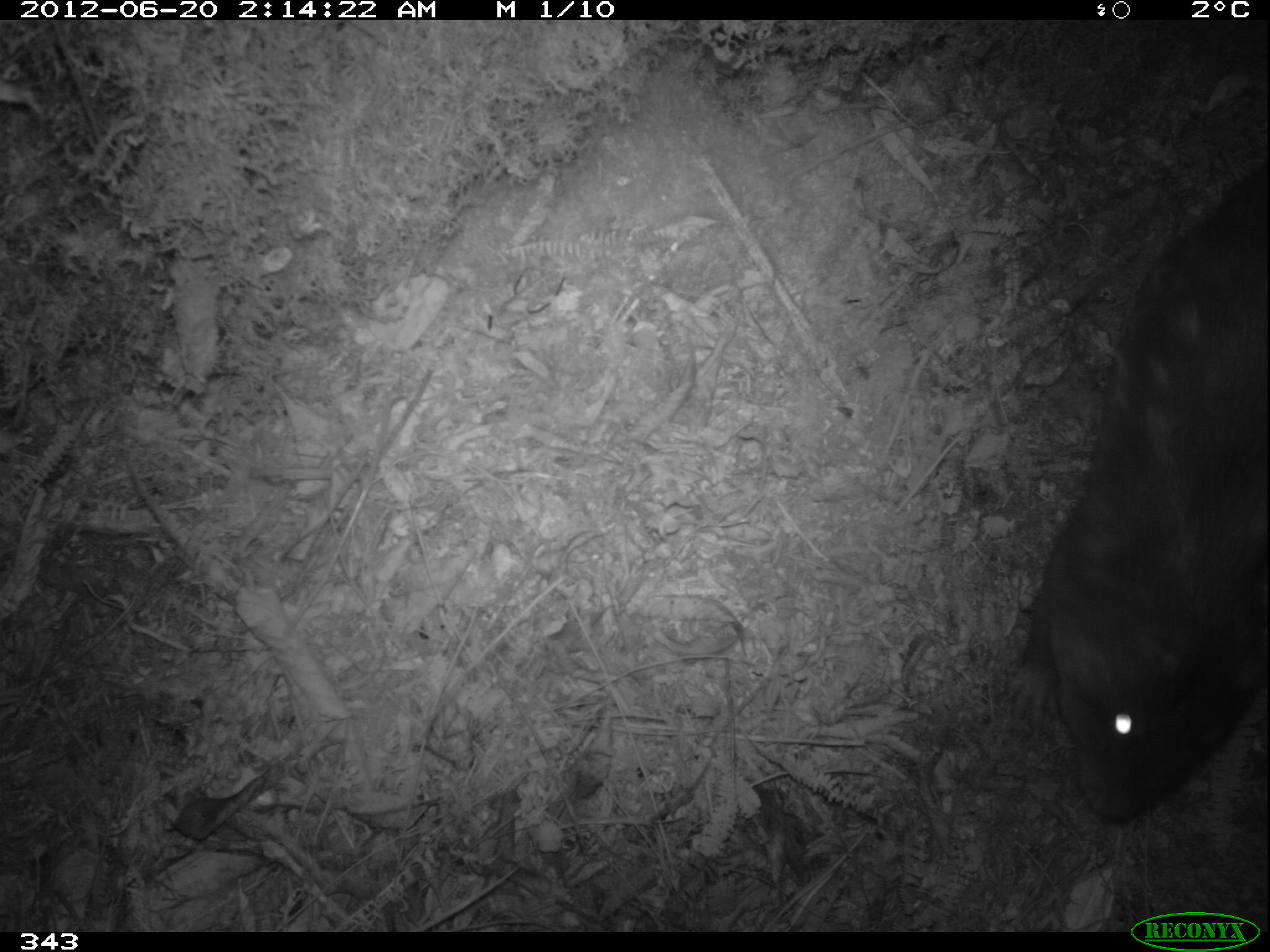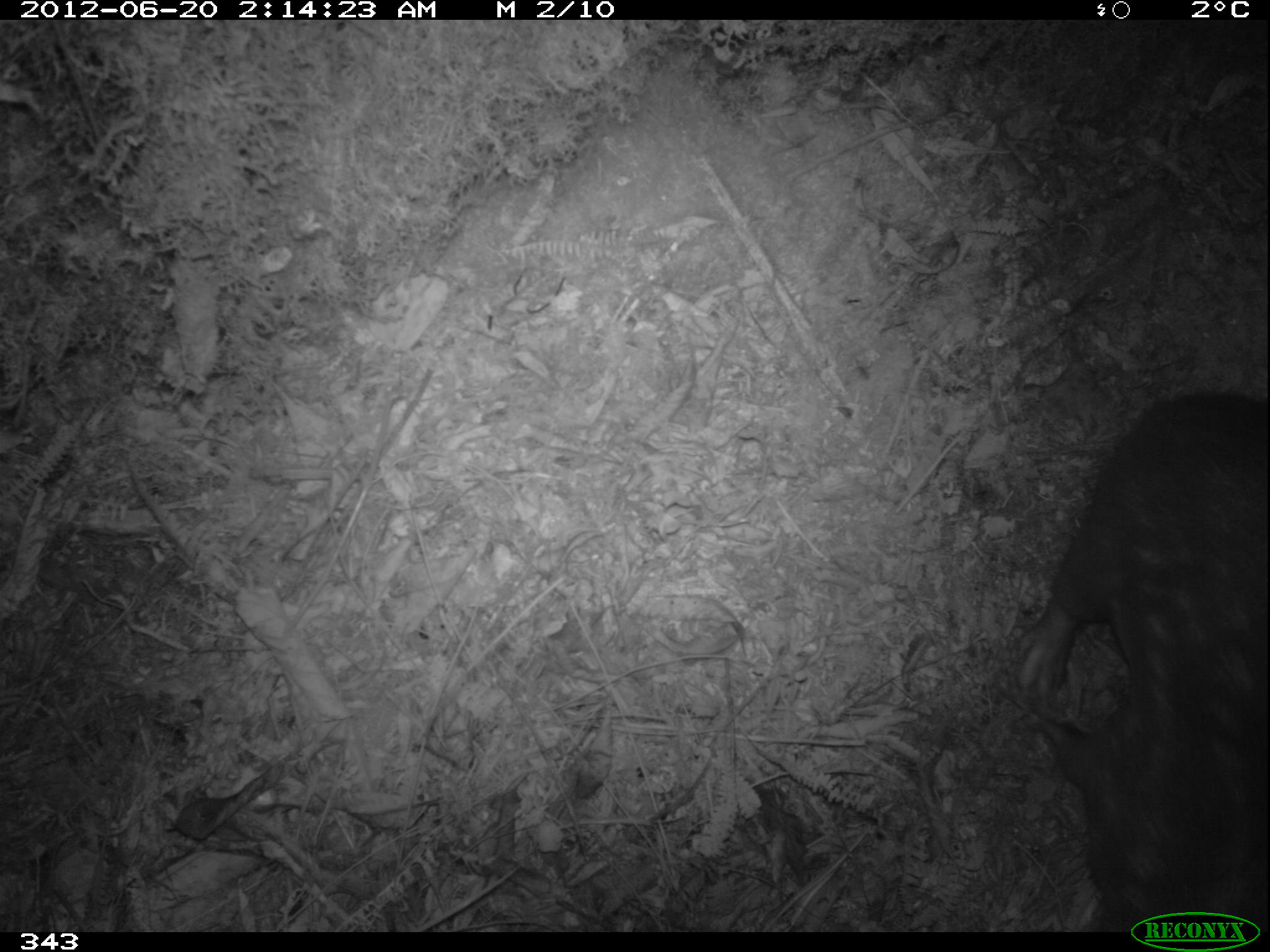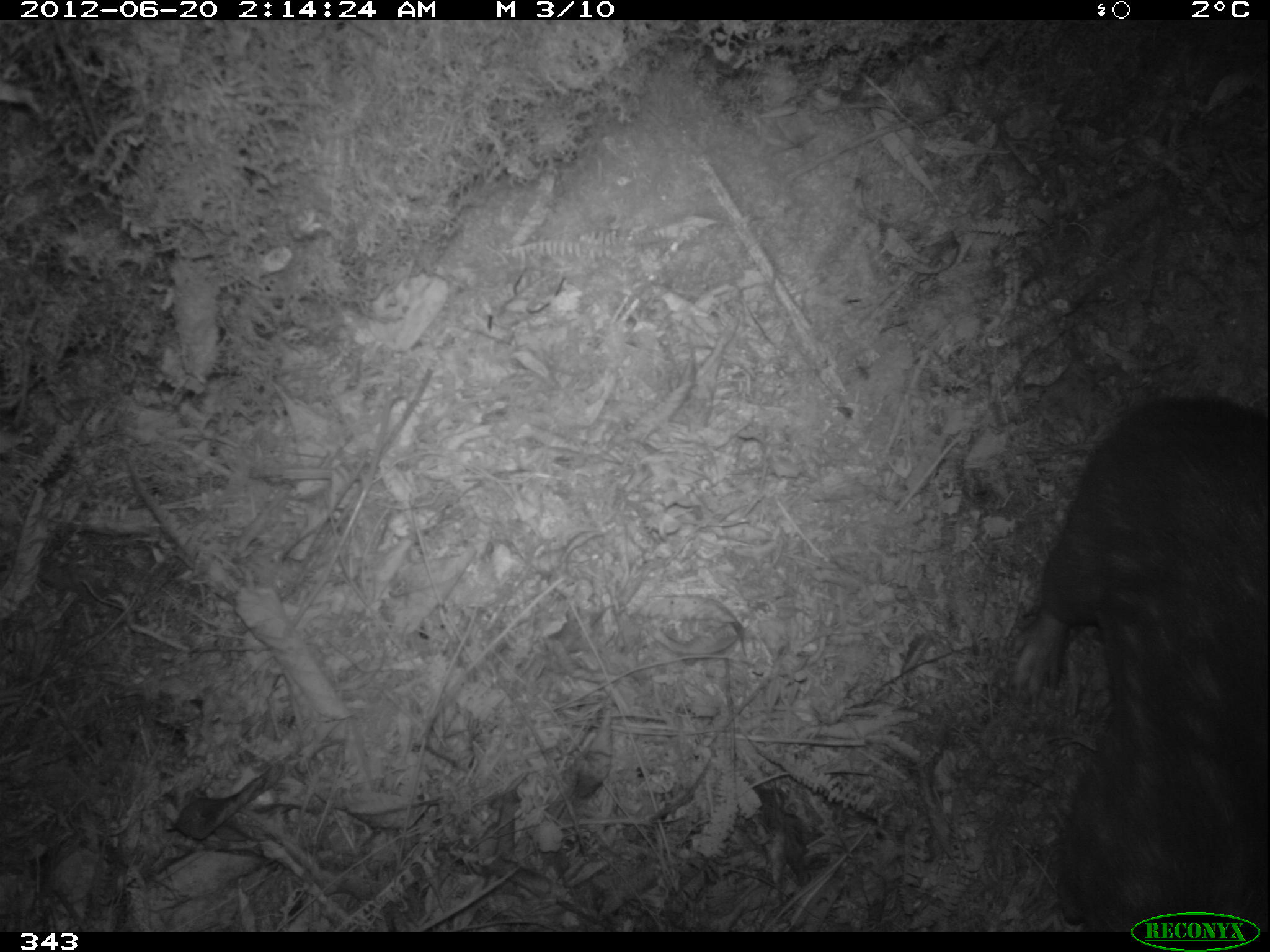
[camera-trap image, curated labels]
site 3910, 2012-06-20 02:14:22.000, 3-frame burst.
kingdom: Animalia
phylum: Chordata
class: Mammalia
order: Rodentia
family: Cuniculidae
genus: Cuniculus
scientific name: Cuniculus taczanowskii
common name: mountain paca